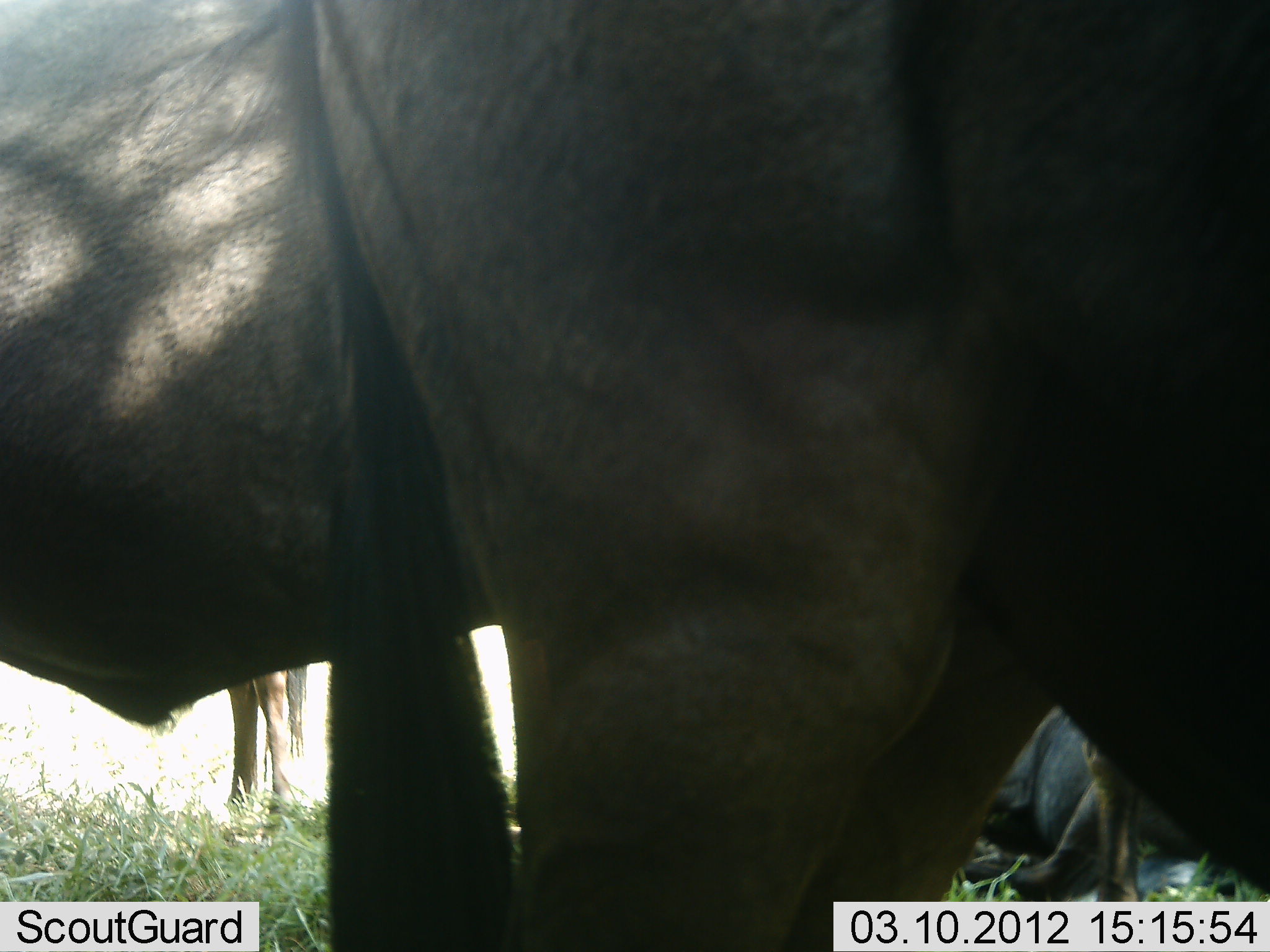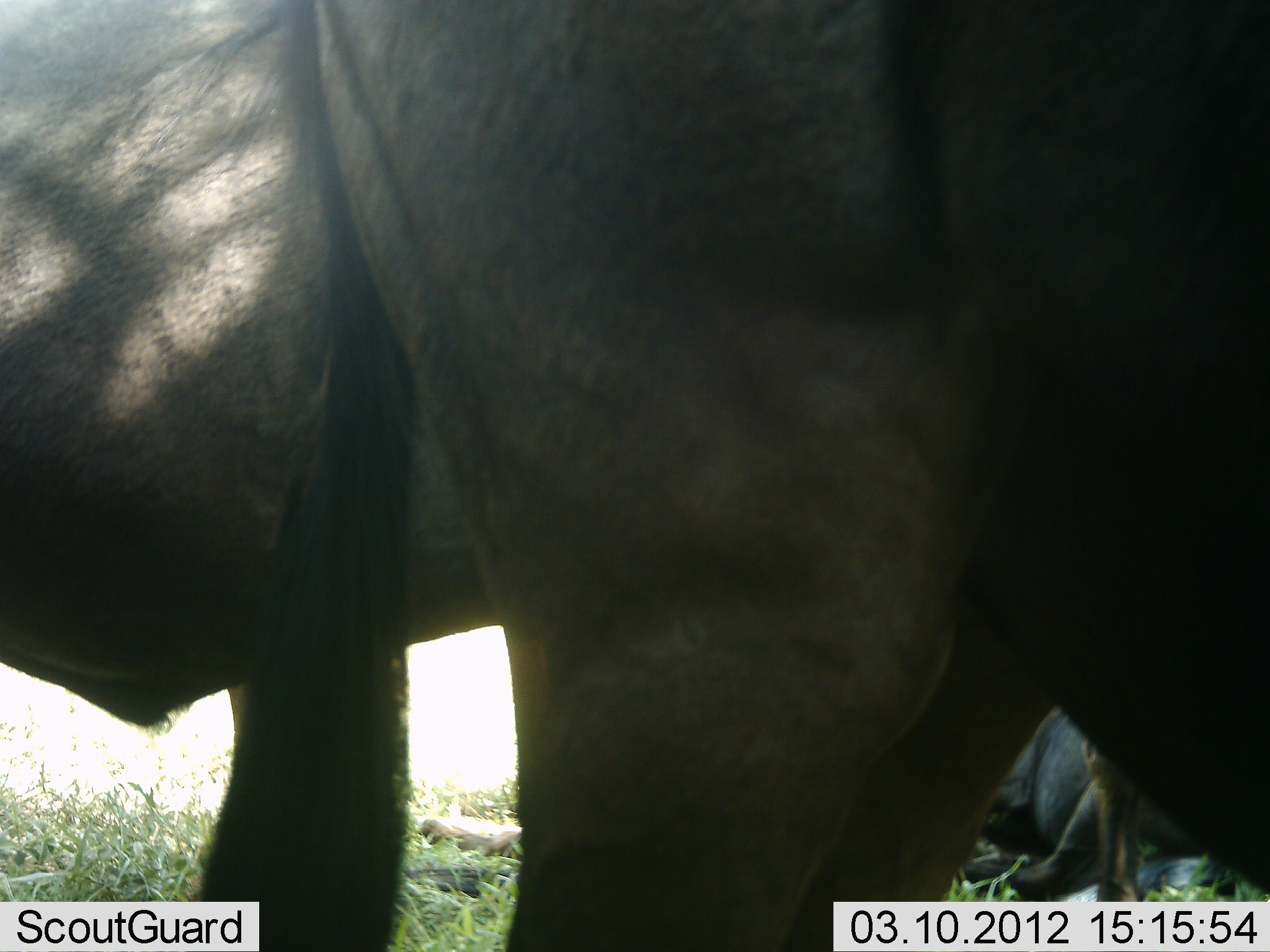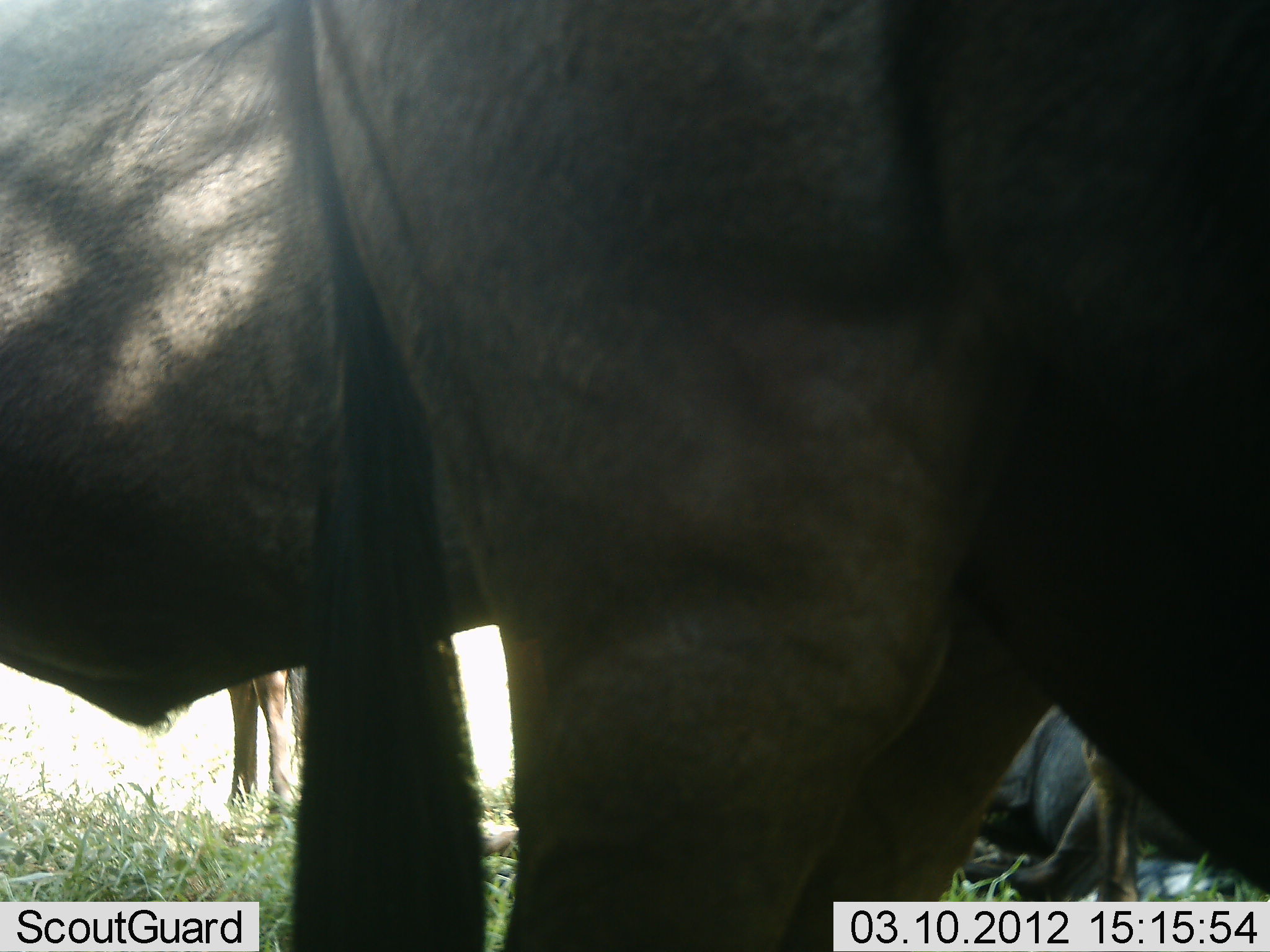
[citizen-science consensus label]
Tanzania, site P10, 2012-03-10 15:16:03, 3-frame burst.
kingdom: Animalia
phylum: Chordata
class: Mammalia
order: Artiodactyla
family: Bovidae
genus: Connochaetes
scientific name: Connochaetes taurinus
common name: blue wildebeest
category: wildebeest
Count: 3.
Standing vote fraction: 93%.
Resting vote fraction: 80%.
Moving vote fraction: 0%.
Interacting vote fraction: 0%.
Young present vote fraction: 0%.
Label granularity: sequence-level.